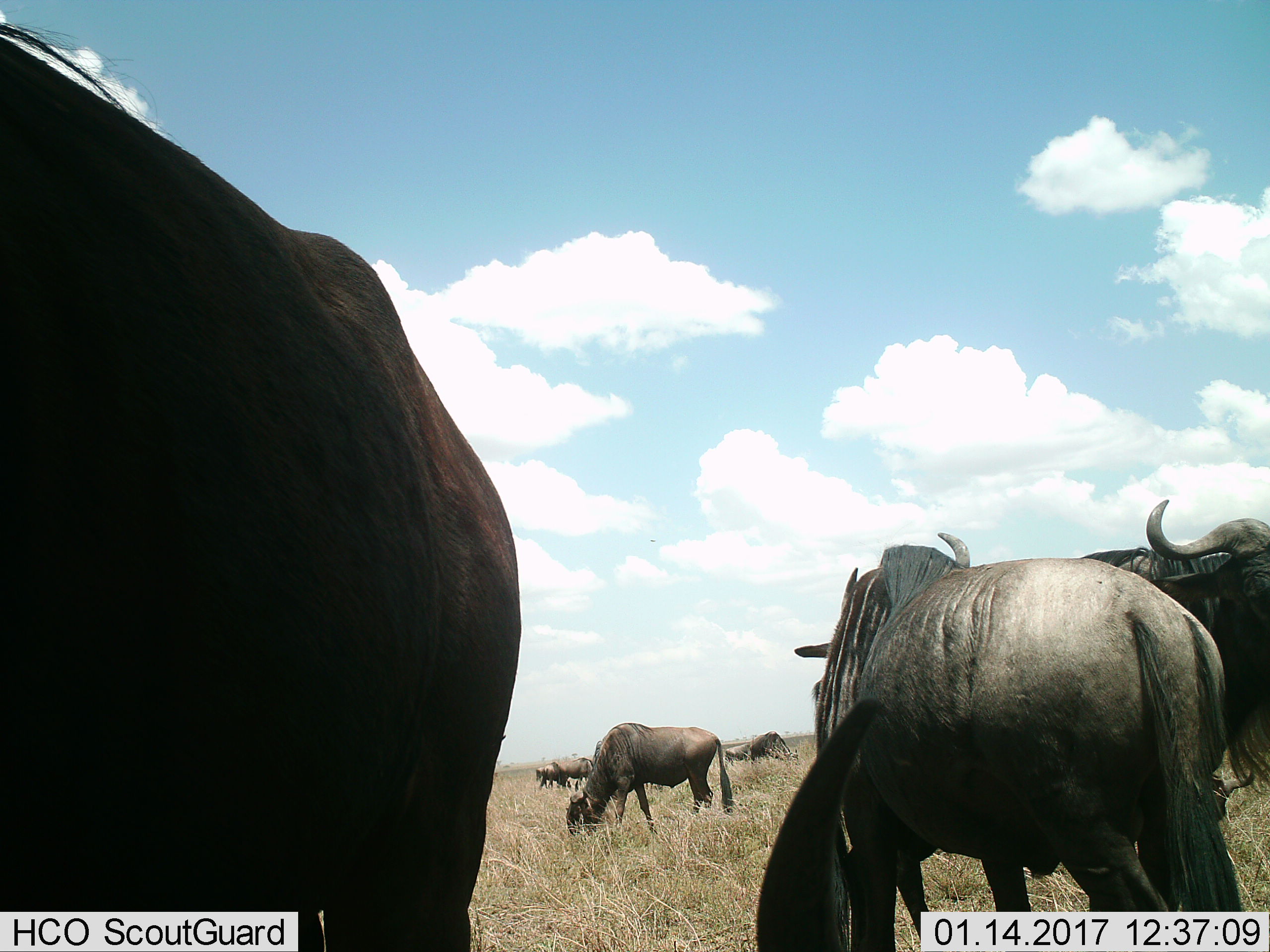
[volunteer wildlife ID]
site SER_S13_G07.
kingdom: Animalia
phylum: Chordata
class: Mammalia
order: Artiodactyla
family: Bovidae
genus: Connochaetes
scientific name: Connochaetes taurinus taurinus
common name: blue wildebeest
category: wildebeestblue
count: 9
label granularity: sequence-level